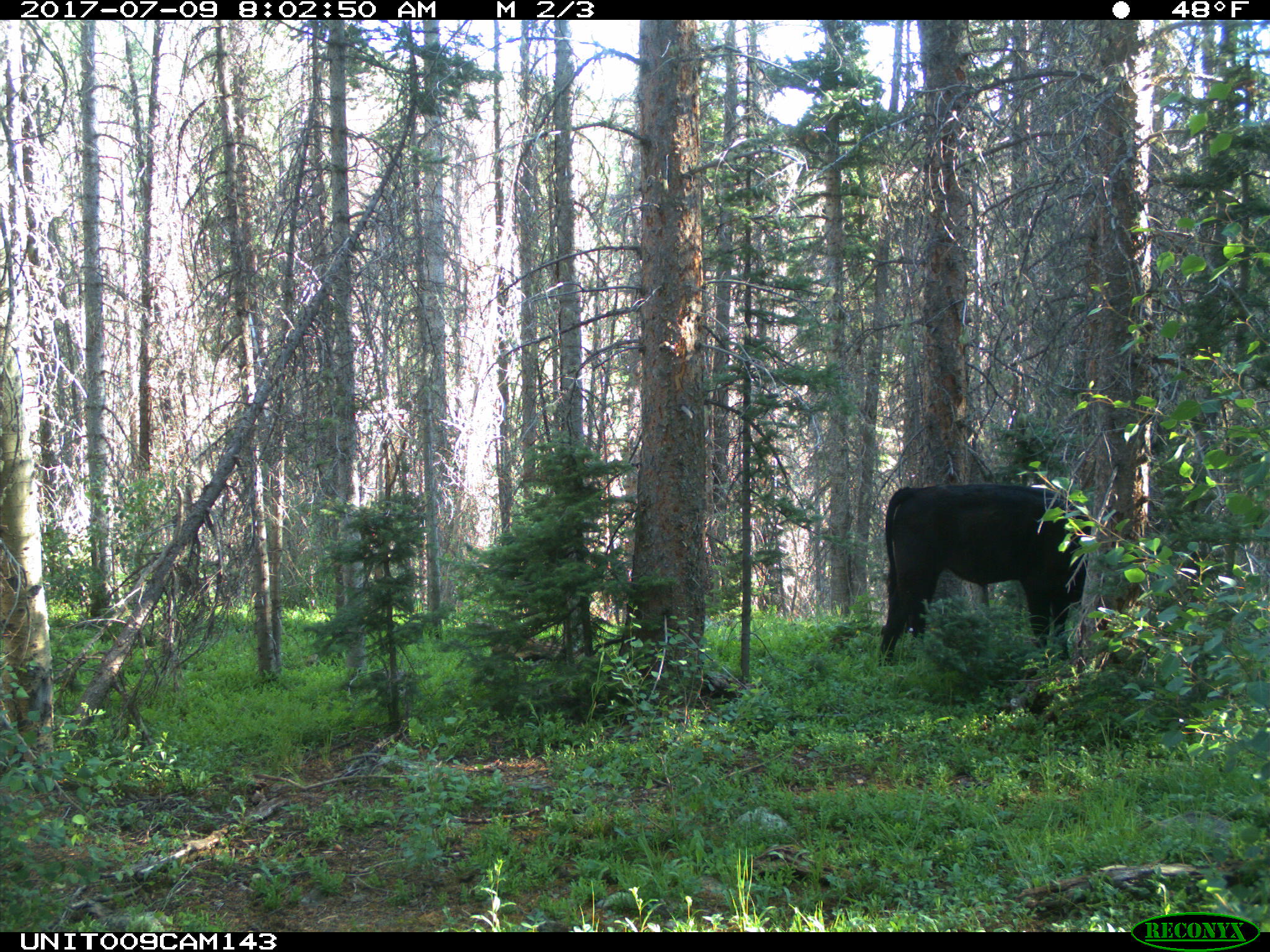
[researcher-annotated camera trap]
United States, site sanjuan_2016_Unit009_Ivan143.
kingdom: Animalia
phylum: Chordata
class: Mammalia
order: Artiodactyla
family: Bovidae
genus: Bos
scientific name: Bos taurus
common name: domestic cow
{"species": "Bos taurus (domestic cow)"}